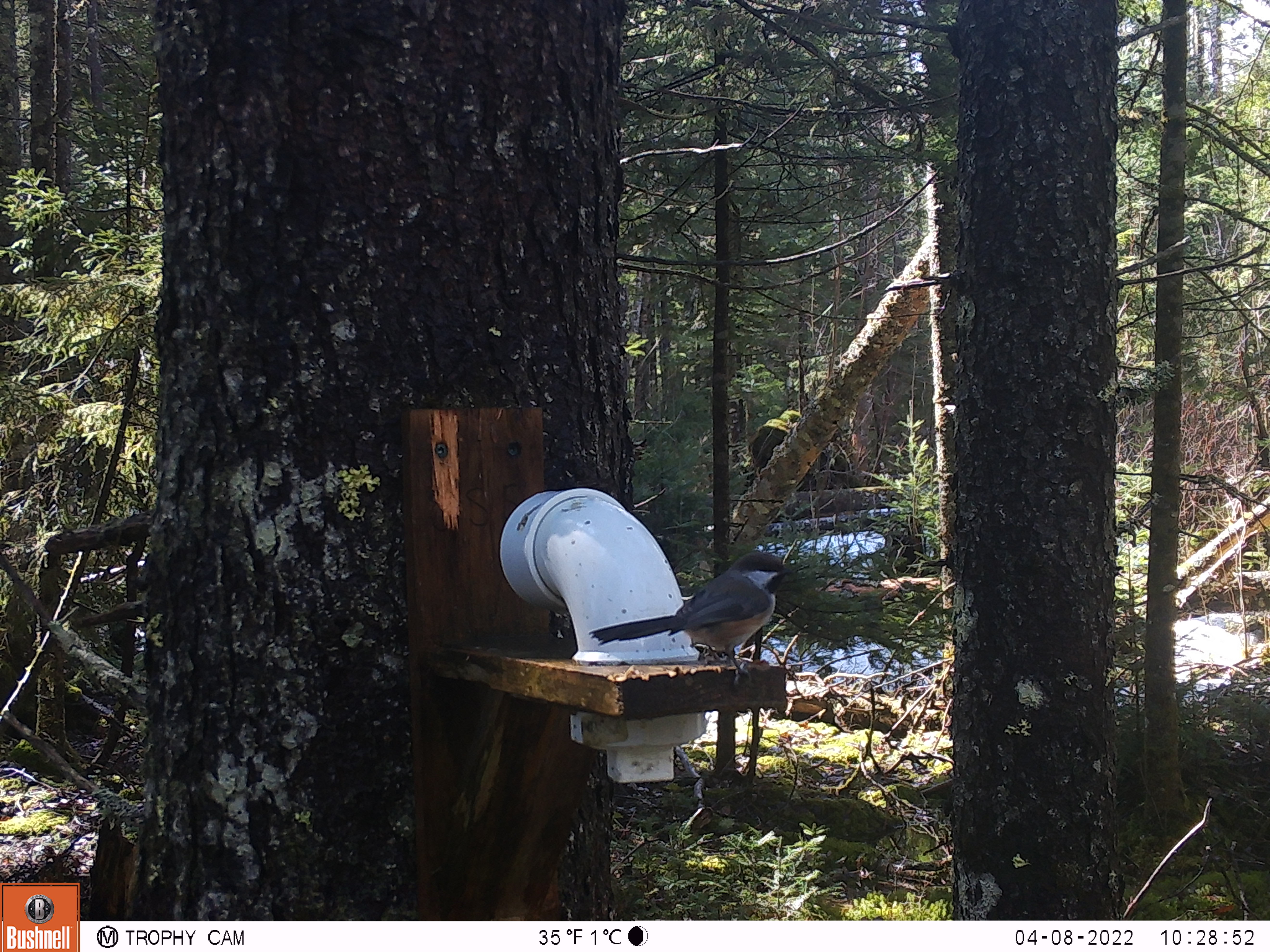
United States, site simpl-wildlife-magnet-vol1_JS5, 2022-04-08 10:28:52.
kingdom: Animalia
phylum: Chordata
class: Aves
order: Passeriformes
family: Sittidae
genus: Sitta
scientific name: Sitta canadensis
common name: red-breasted nuthatch